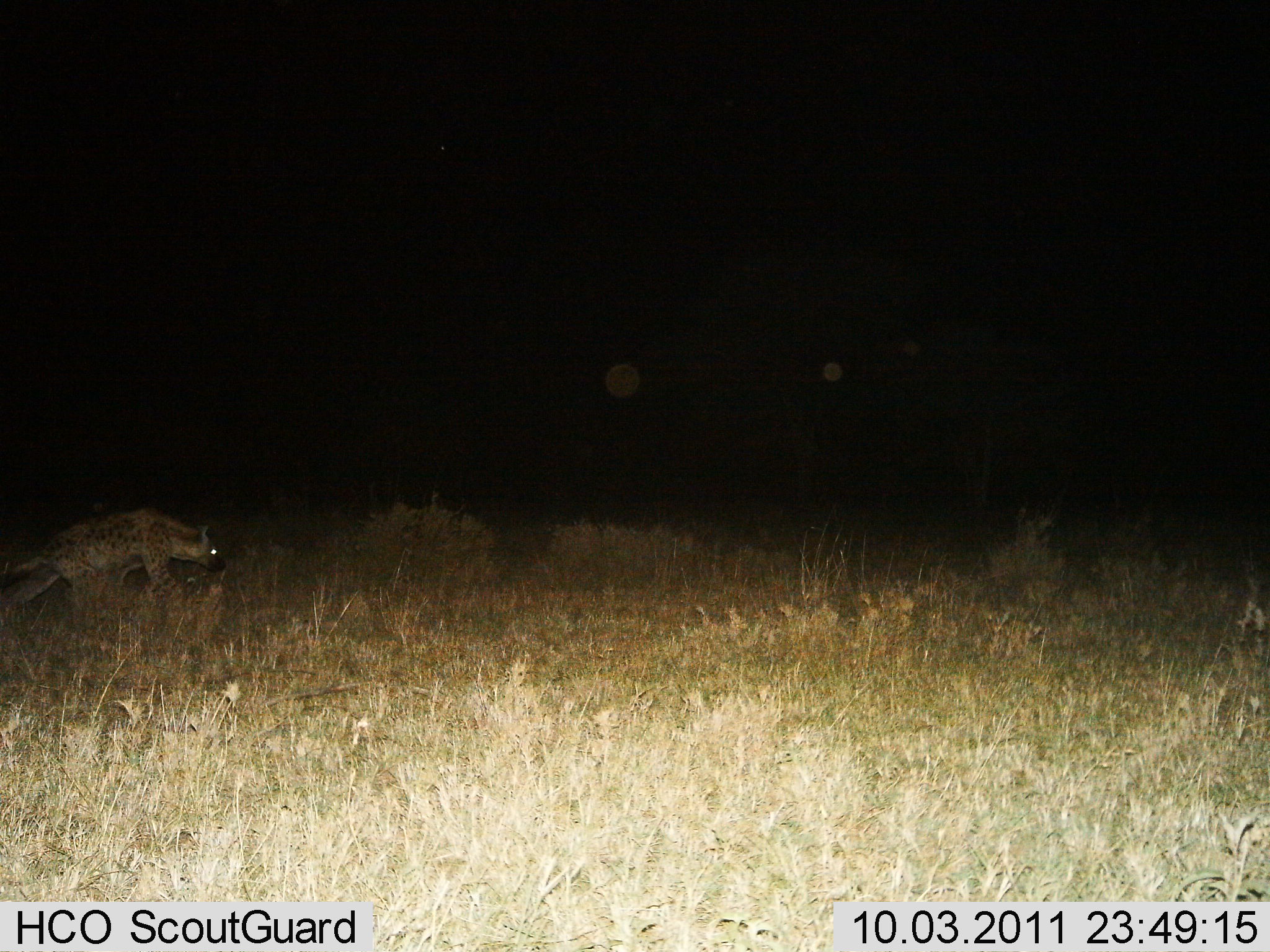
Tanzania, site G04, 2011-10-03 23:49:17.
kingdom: Animalia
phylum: Chordata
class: Mammalia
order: Carnivora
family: Hyaenidae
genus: Crocuta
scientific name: Crocuta crocuta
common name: spotted hyena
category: hyenaspotted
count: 1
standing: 8%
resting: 0%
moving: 100%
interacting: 0%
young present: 0%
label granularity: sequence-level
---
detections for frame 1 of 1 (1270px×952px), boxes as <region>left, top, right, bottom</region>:
animal: <region>0, 506, 226, 610</region>